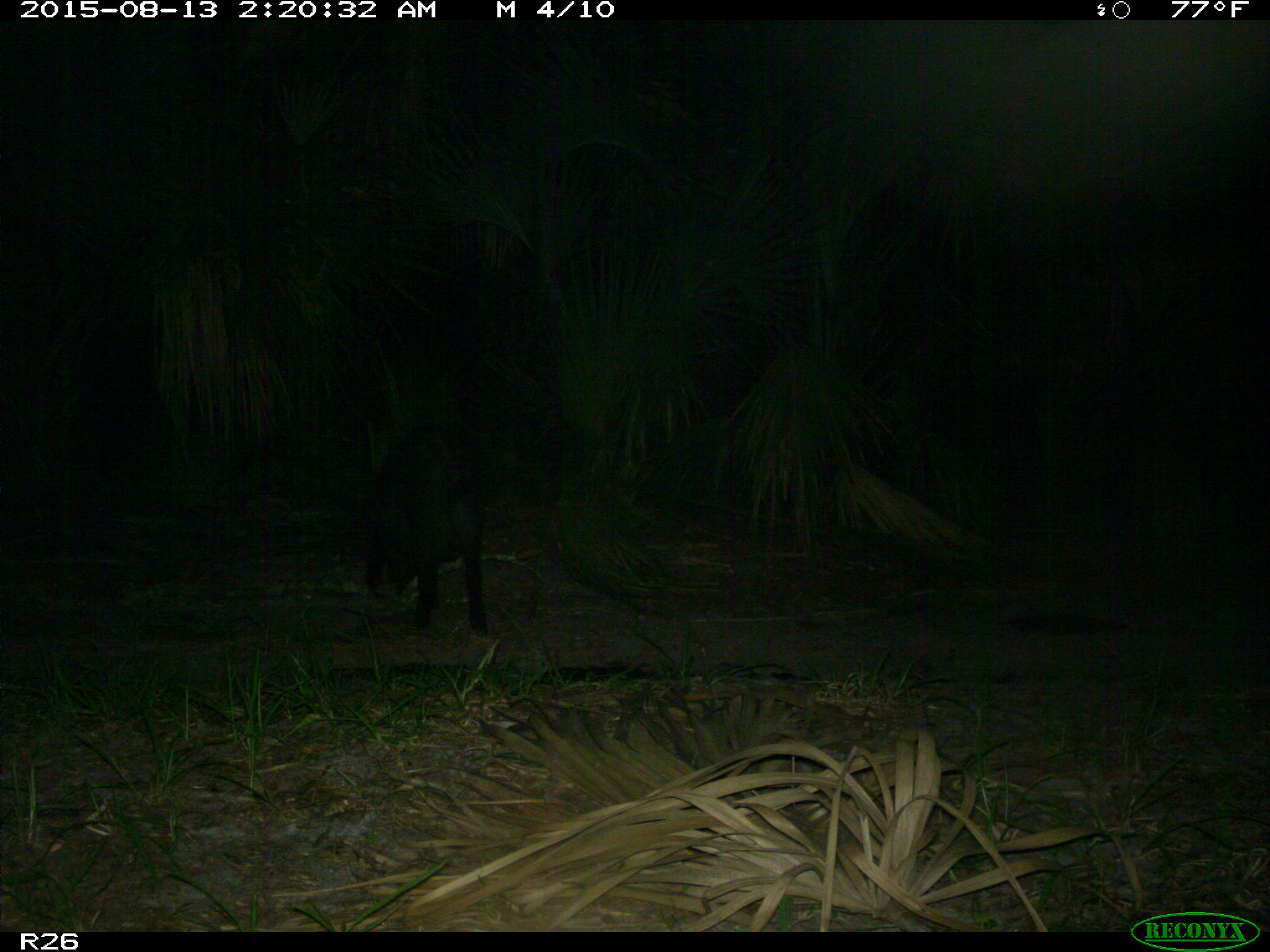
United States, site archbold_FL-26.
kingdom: Animalia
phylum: Chordata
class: Mammalia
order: Artiodactyla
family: Suidae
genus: Sus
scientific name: Sus scrofa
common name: wild boar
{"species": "Sus scrofa (wild boar)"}